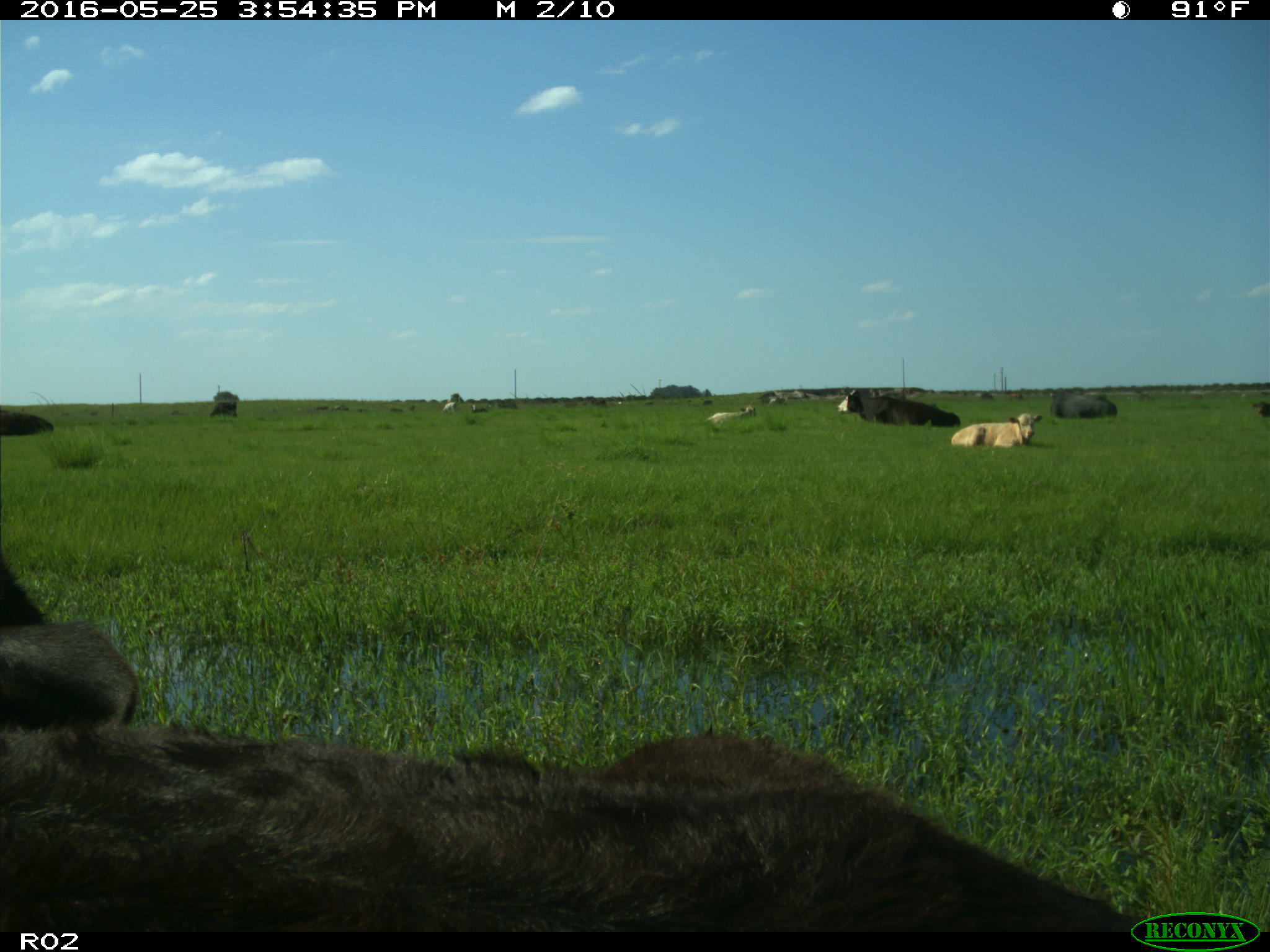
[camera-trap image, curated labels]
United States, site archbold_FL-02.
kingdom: Animalia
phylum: Chordata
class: Mammalia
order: Artiodactyla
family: Bovidae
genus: Bos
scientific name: Bos taurus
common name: domestic cow